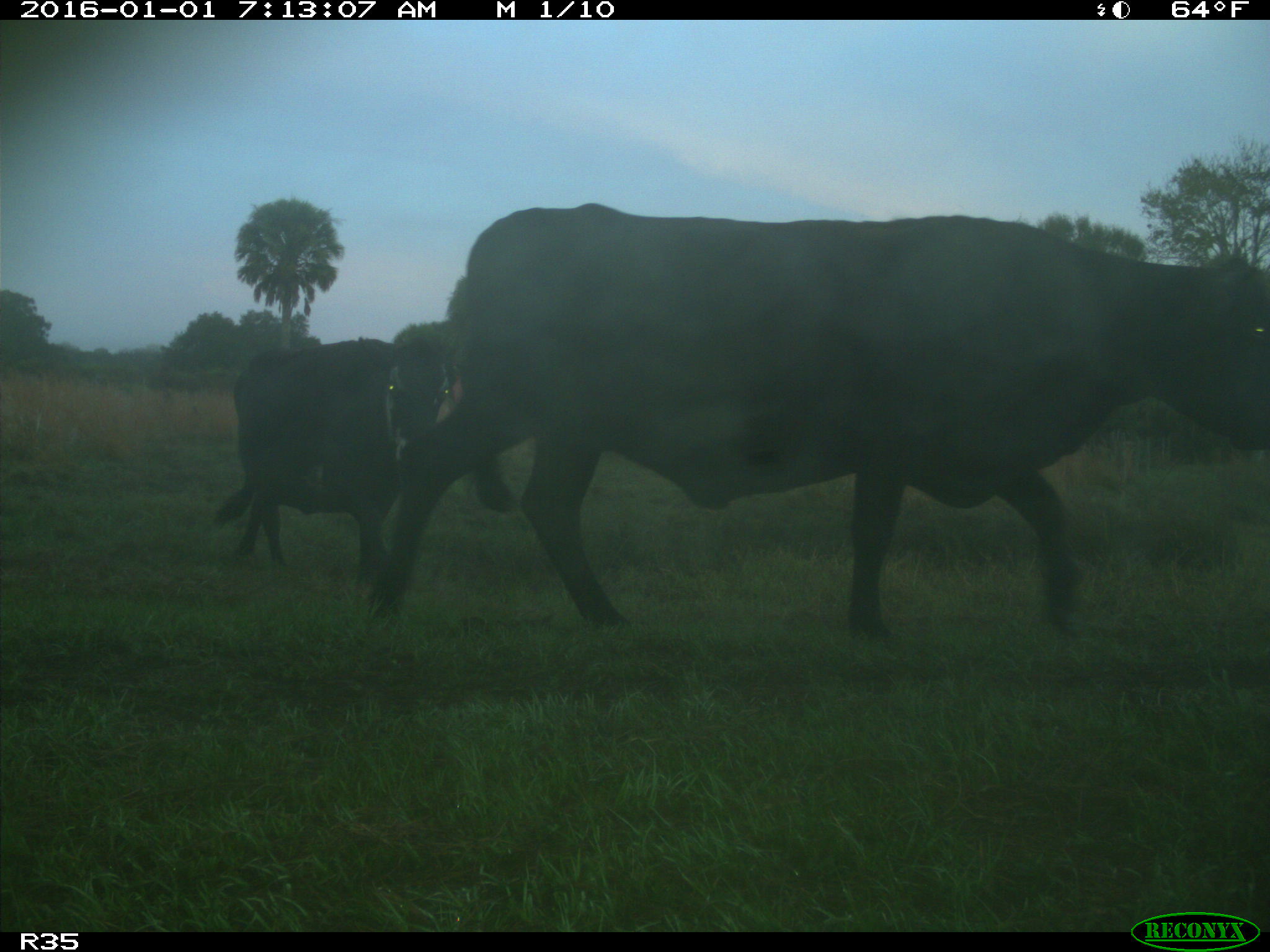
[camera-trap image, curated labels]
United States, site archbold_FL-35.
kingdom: Animalia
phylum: Chordata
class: Mammalia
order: Artiodactyla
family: Bovidae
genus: Bos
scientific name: Bos taurus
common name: domestic cow